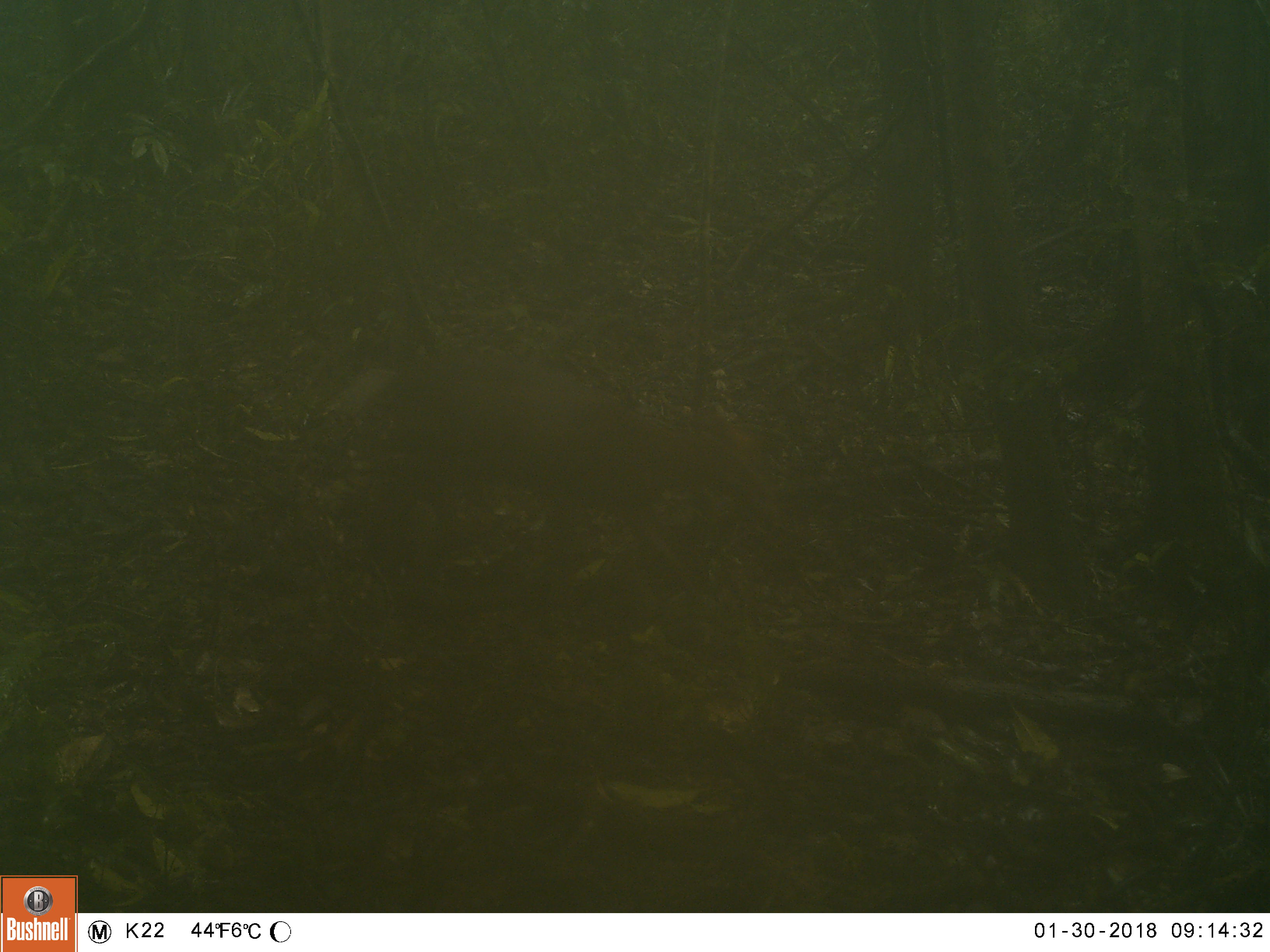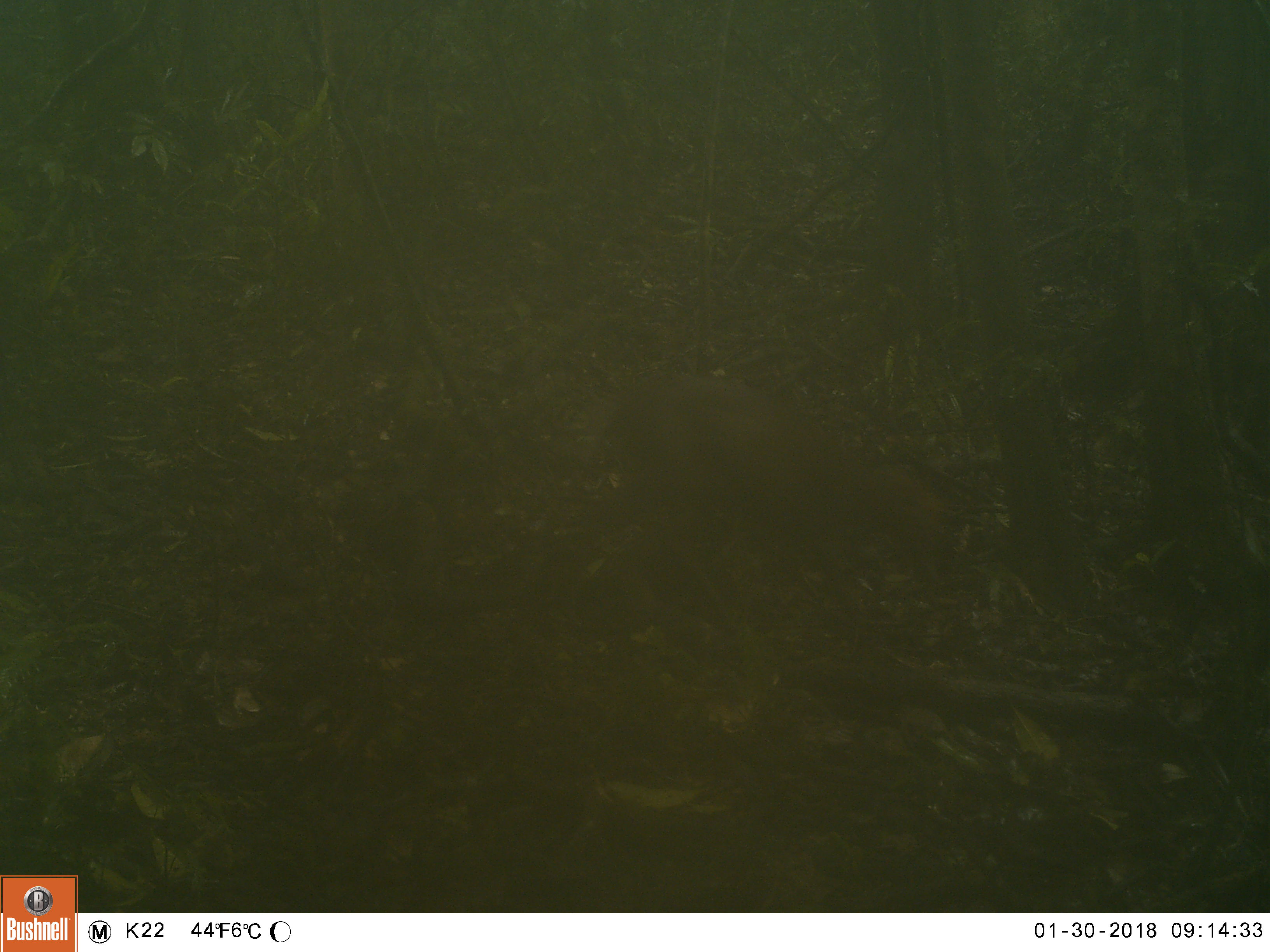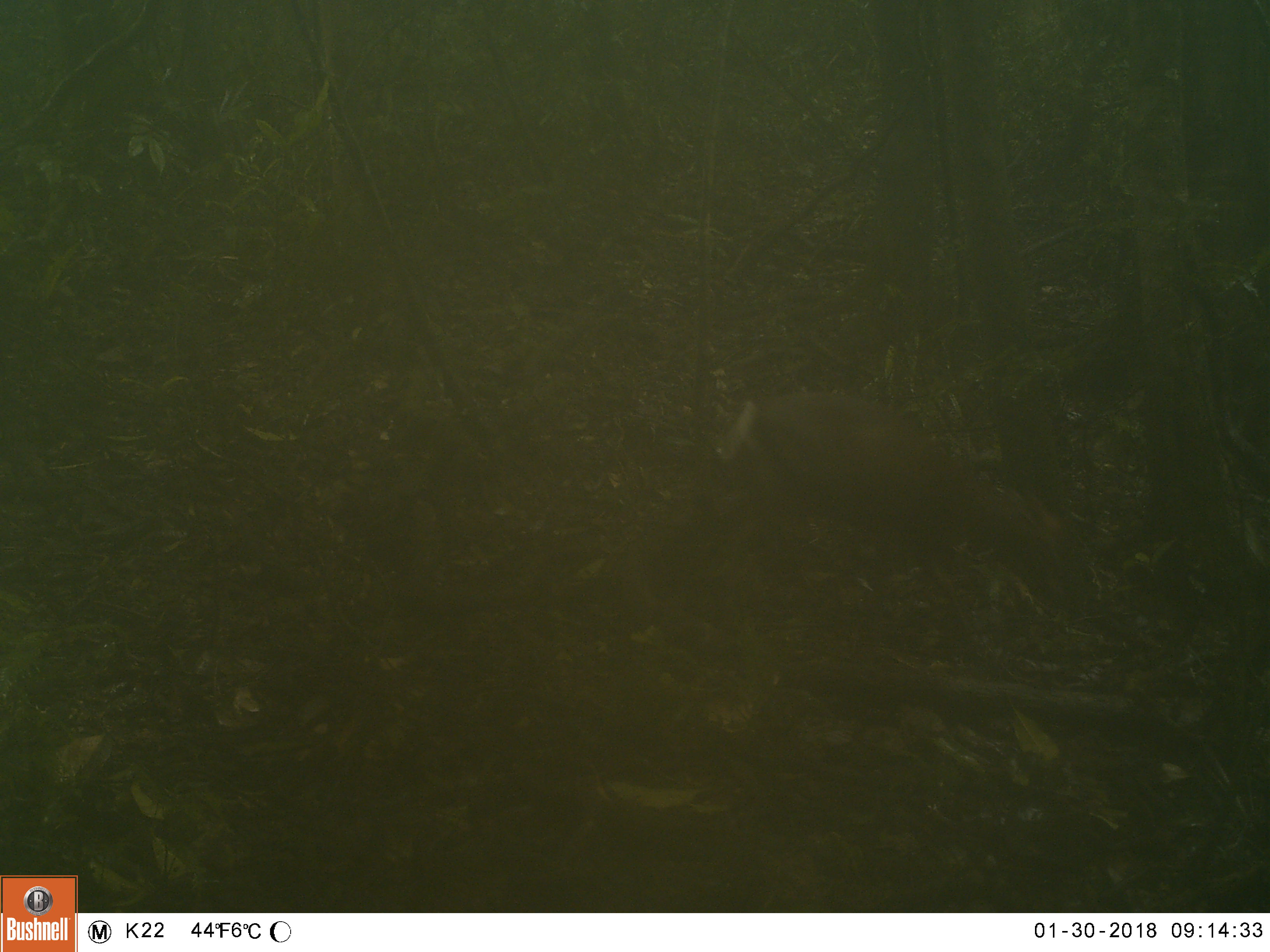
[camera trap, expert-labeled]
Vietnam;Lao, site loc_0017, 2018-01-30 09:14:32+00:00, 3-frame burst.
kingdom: Animalia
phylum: Chordata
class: Mammalia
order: Artiodactyla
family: Cervidae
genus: Muntiacus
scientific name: Muntiacus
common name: muntjacs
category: unidentified muntjac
Unidentified muntjac (muntjacs) (Muntiacus). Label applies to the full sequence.